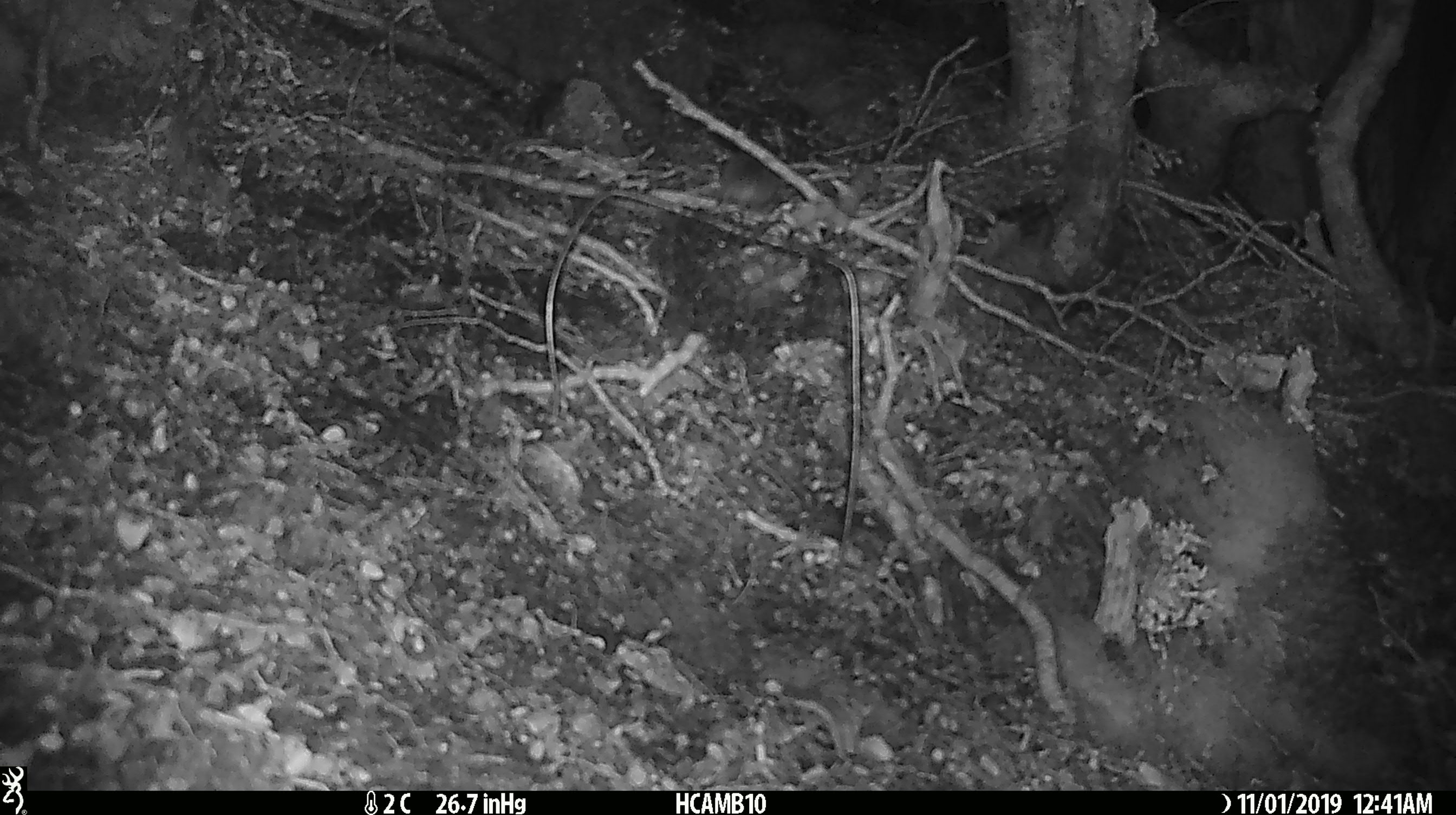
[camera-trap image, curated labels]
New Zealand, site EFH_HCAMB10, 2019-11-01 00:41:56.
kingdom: Animalia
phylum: Chordata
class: Mammalia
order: Rodentia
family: Muridae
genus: Mus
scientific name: Mus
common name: mouse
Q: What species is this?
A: Mouse (Mus).